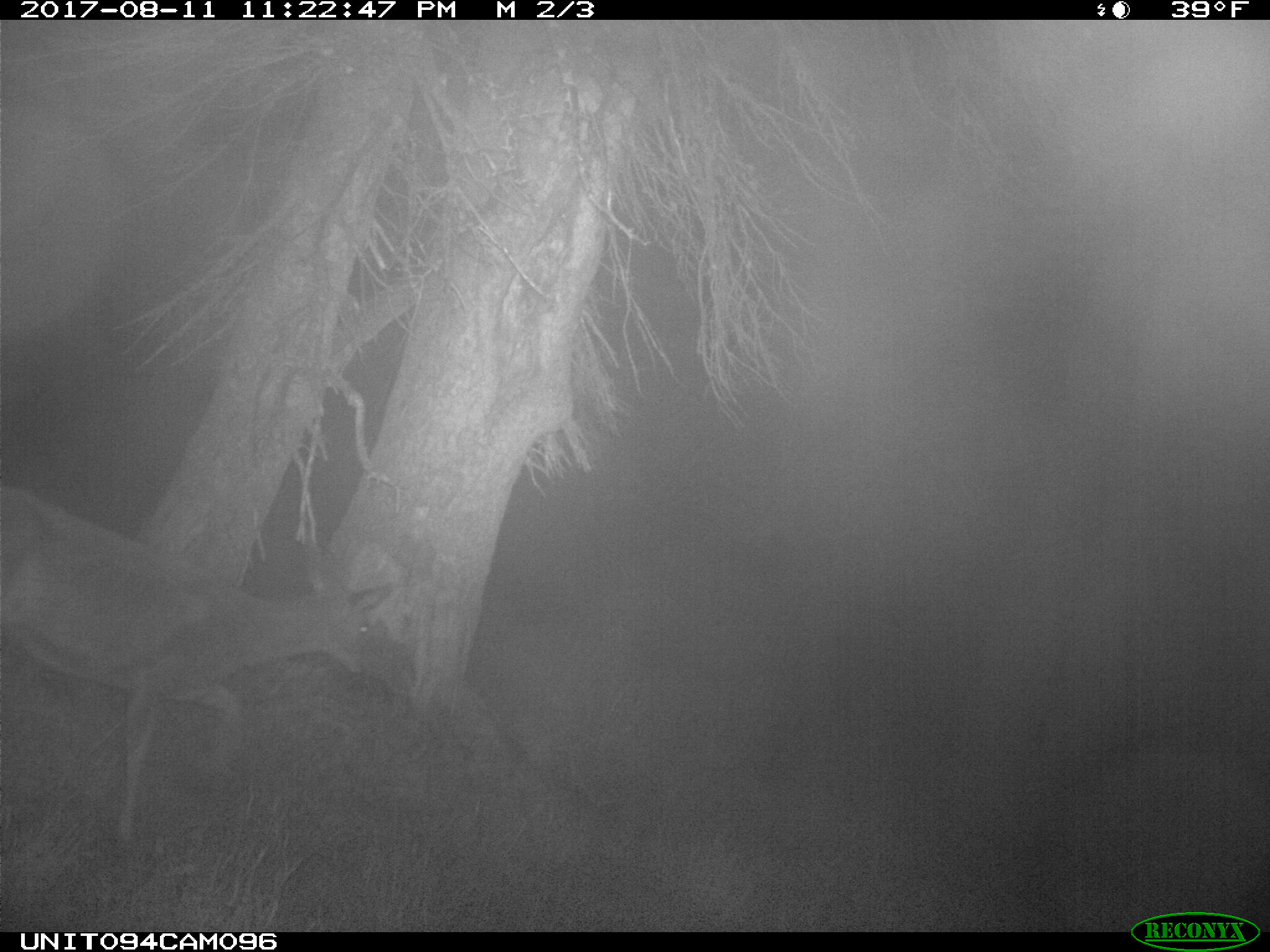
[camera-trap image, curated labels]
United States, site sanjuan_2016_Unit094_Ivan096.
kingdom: Animalia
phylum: Chordata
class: Mammalia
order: Artiodactyla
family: Cervidae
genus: Odocoileus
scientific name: Odocoileus hemionus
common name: mule deer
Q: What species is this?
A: Odocoileus hemionus (mule deer).